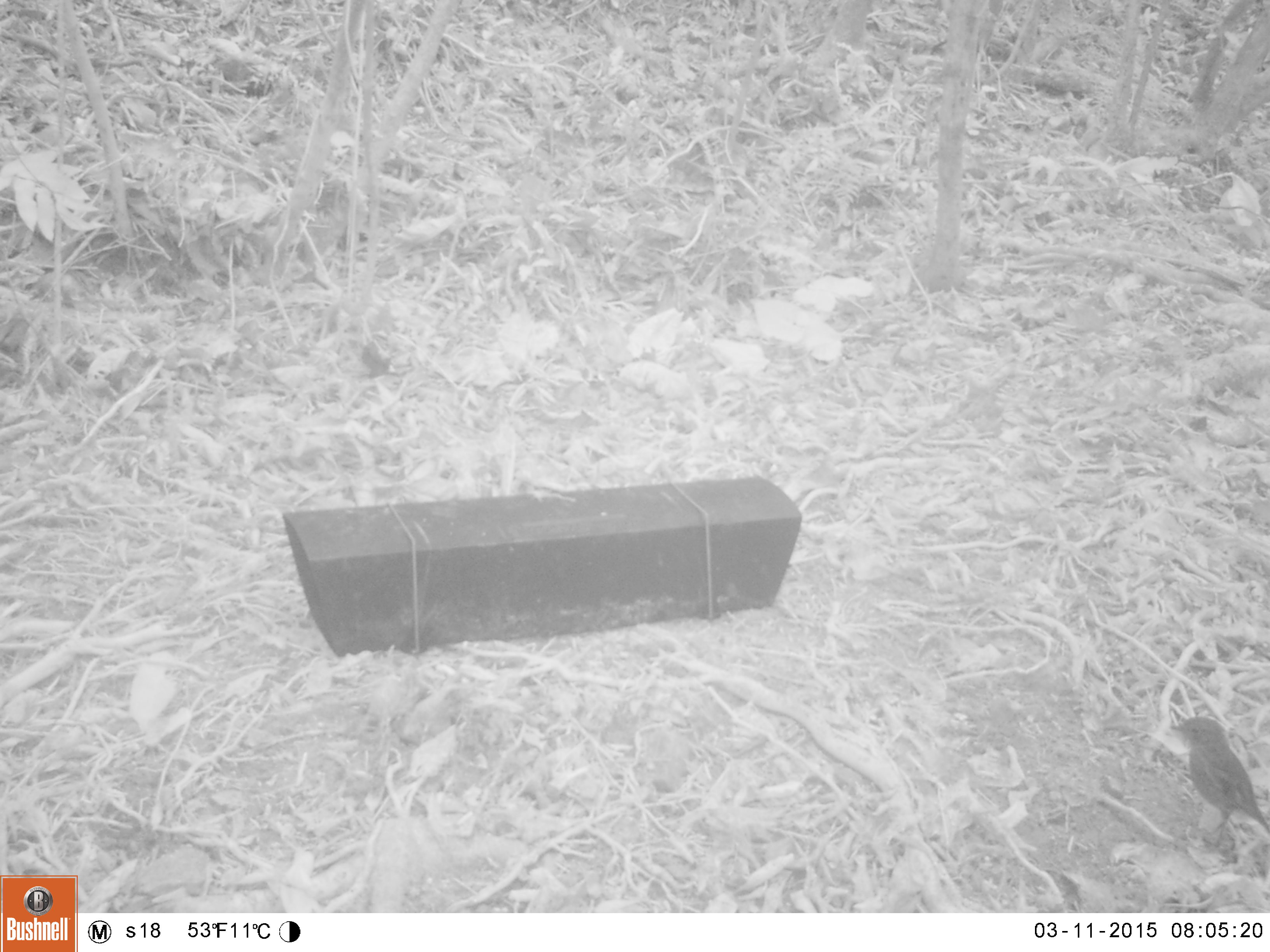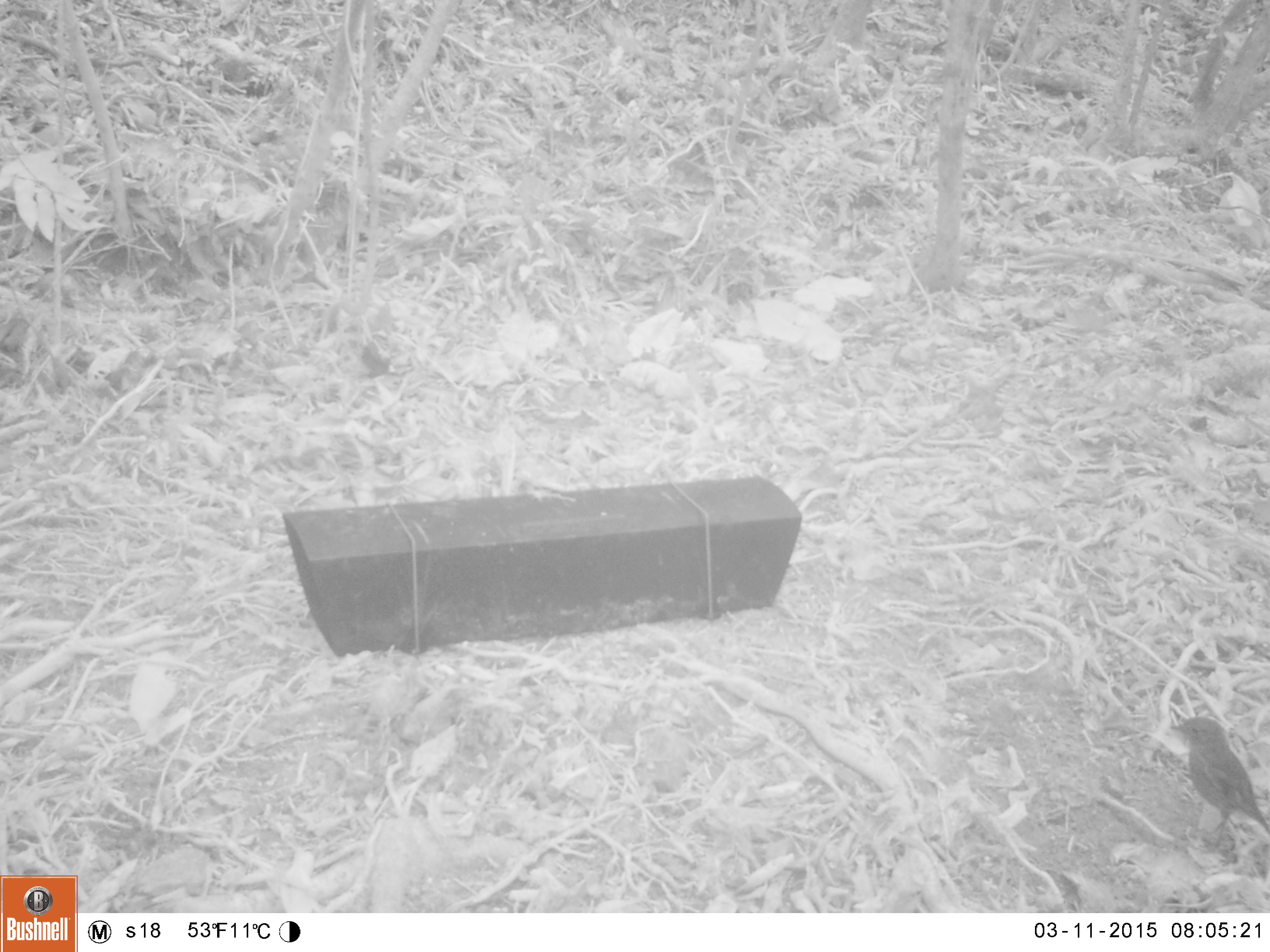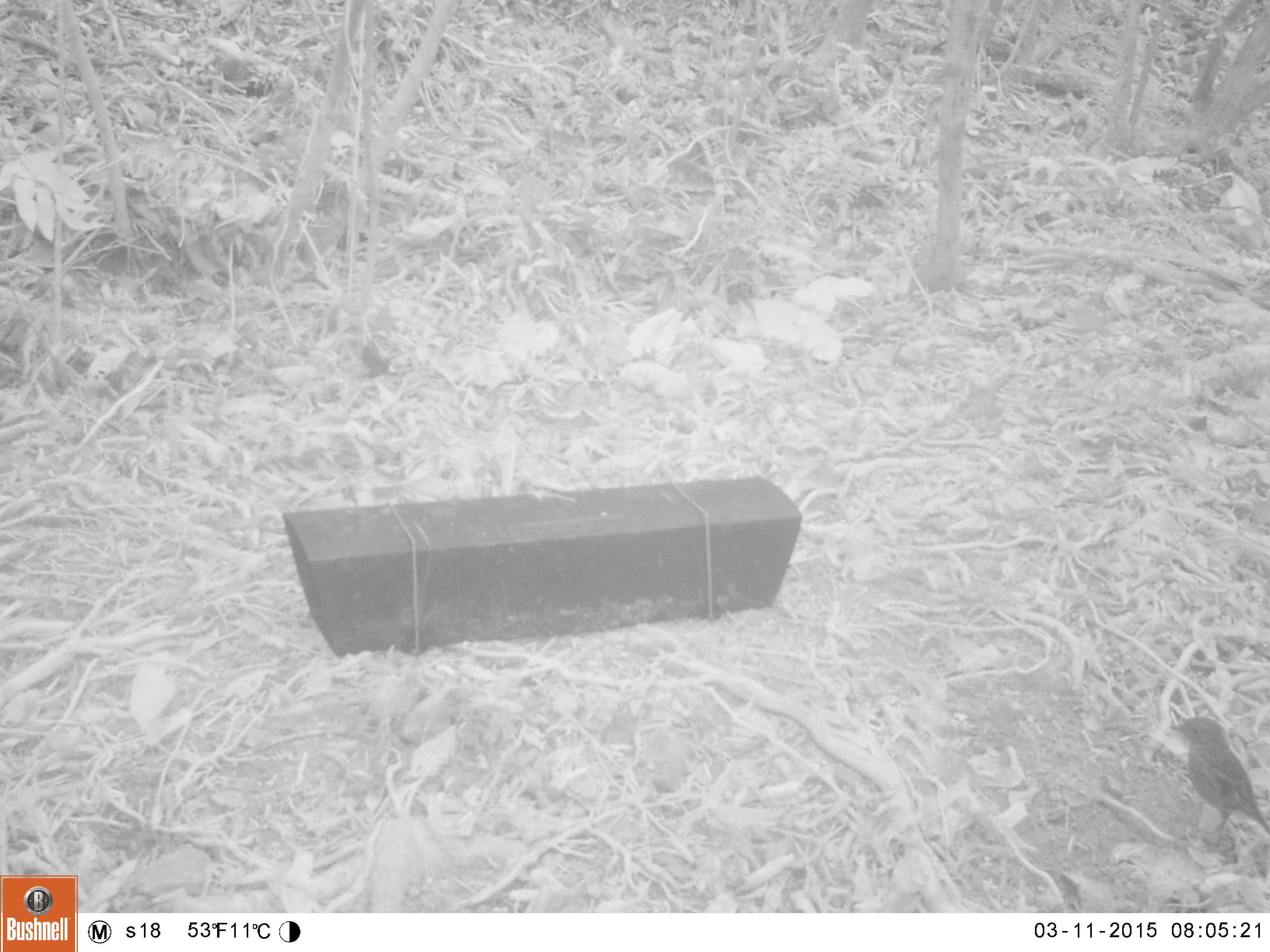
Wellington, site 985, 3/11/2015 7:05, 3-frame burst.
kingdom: Animalia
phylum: Chordata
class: Aves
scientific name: Aves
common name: bird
Bird (Aves).